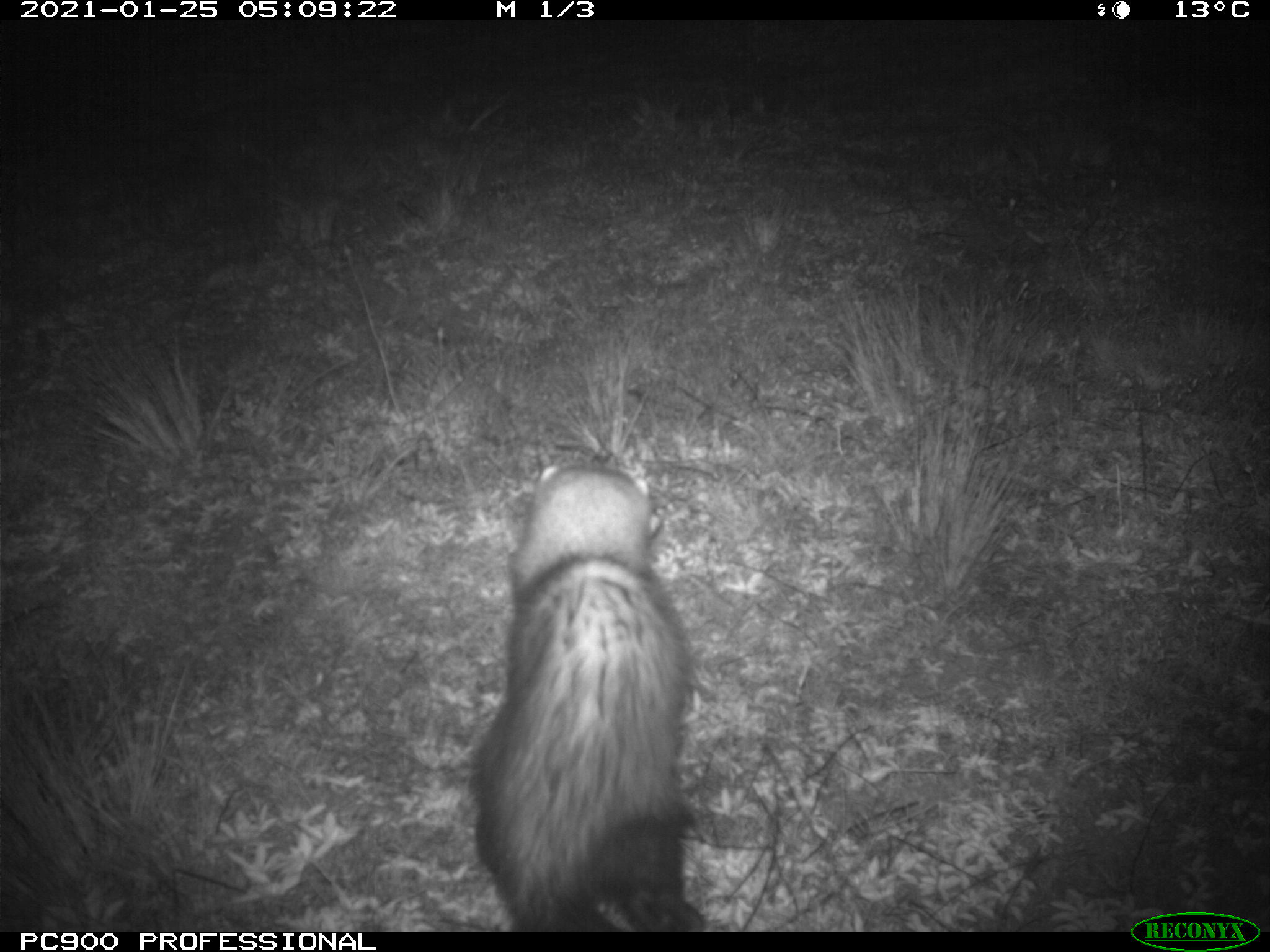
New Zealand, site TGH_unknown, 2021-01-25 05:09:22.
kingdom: Animalia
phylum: Chordata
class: Mammalia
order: Carnivora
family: Mustelidae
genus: Mustela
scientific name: Mustela furo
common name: ferret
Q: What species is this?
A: Ferret (Mustela furo).